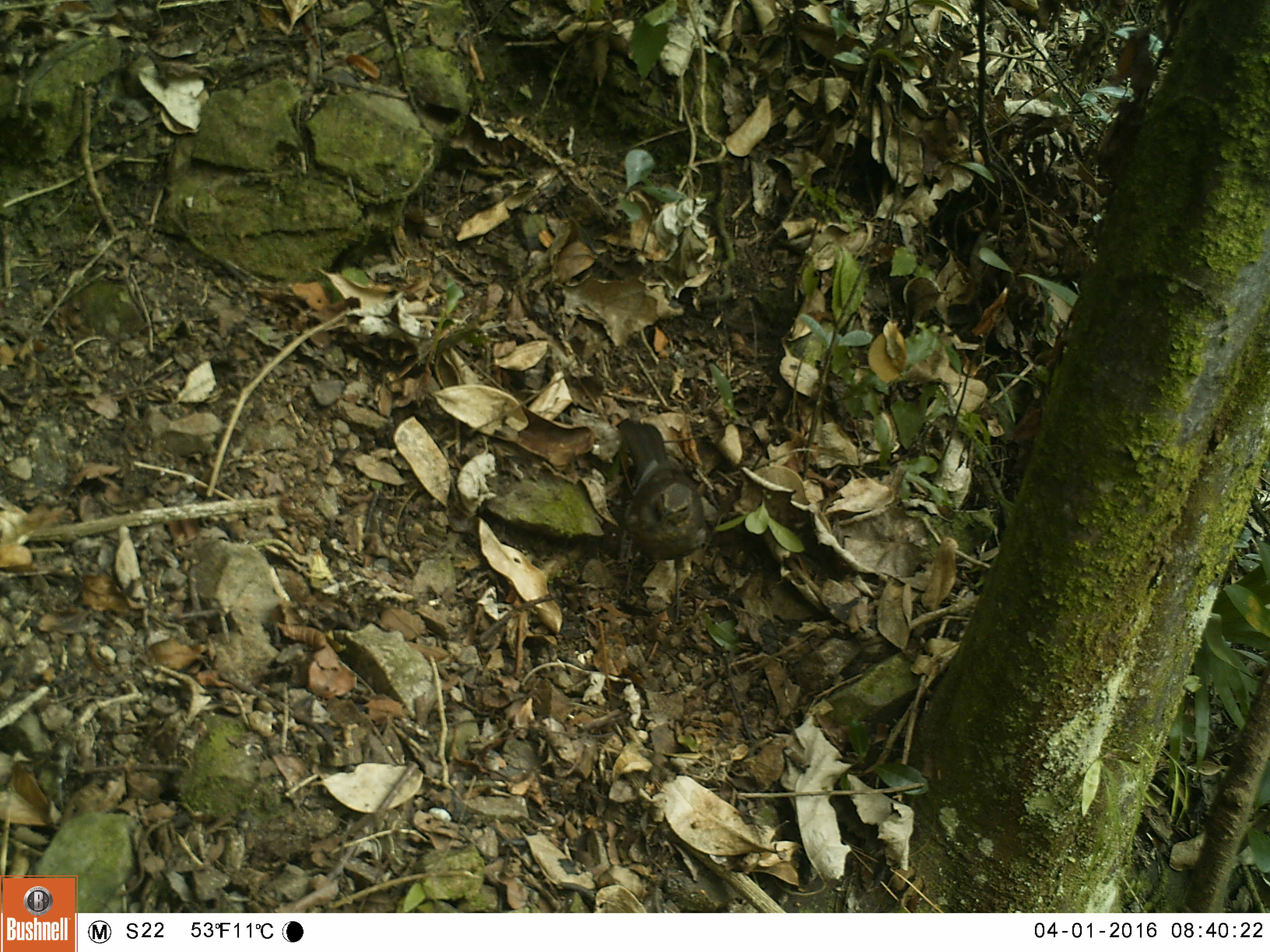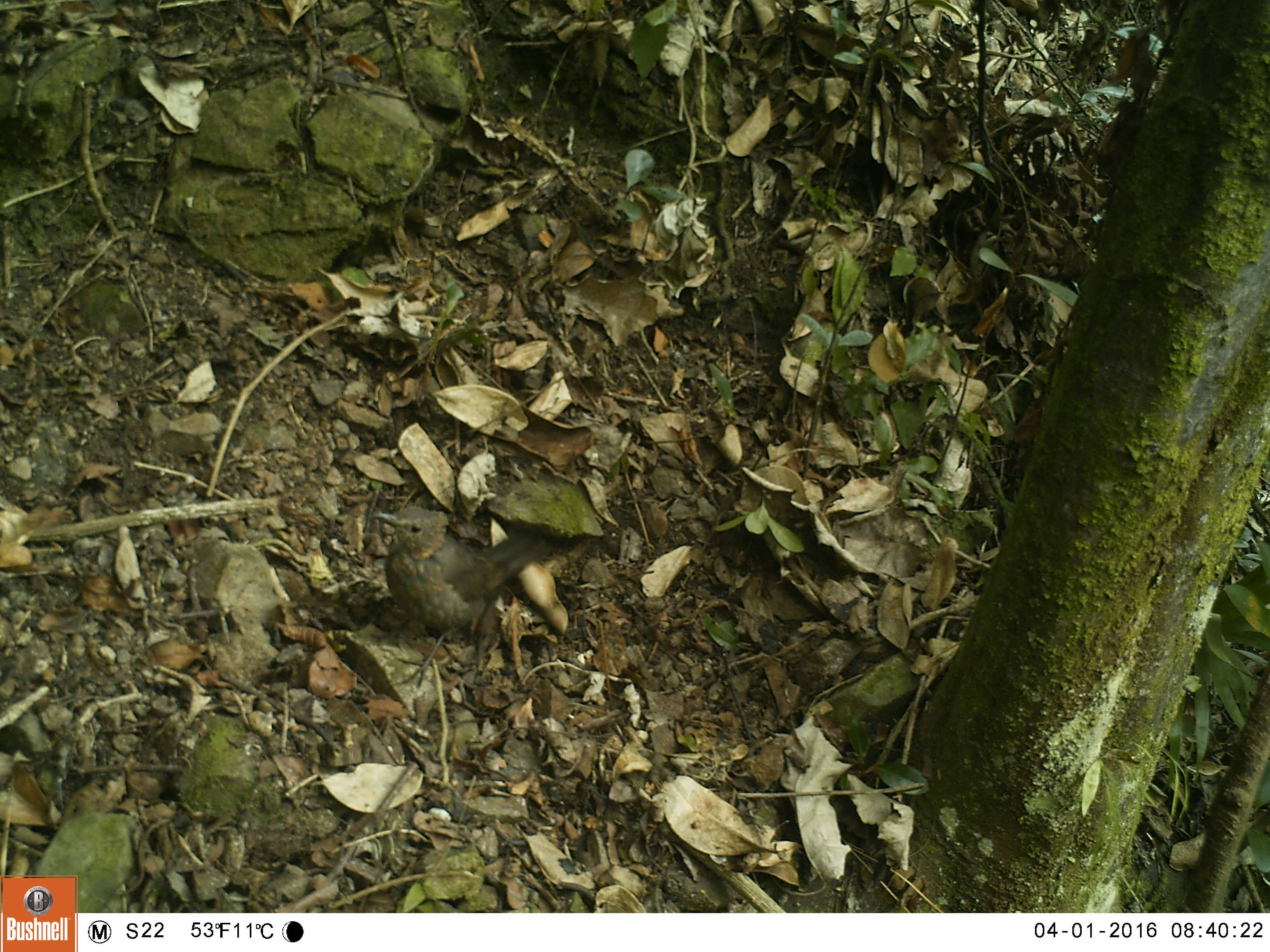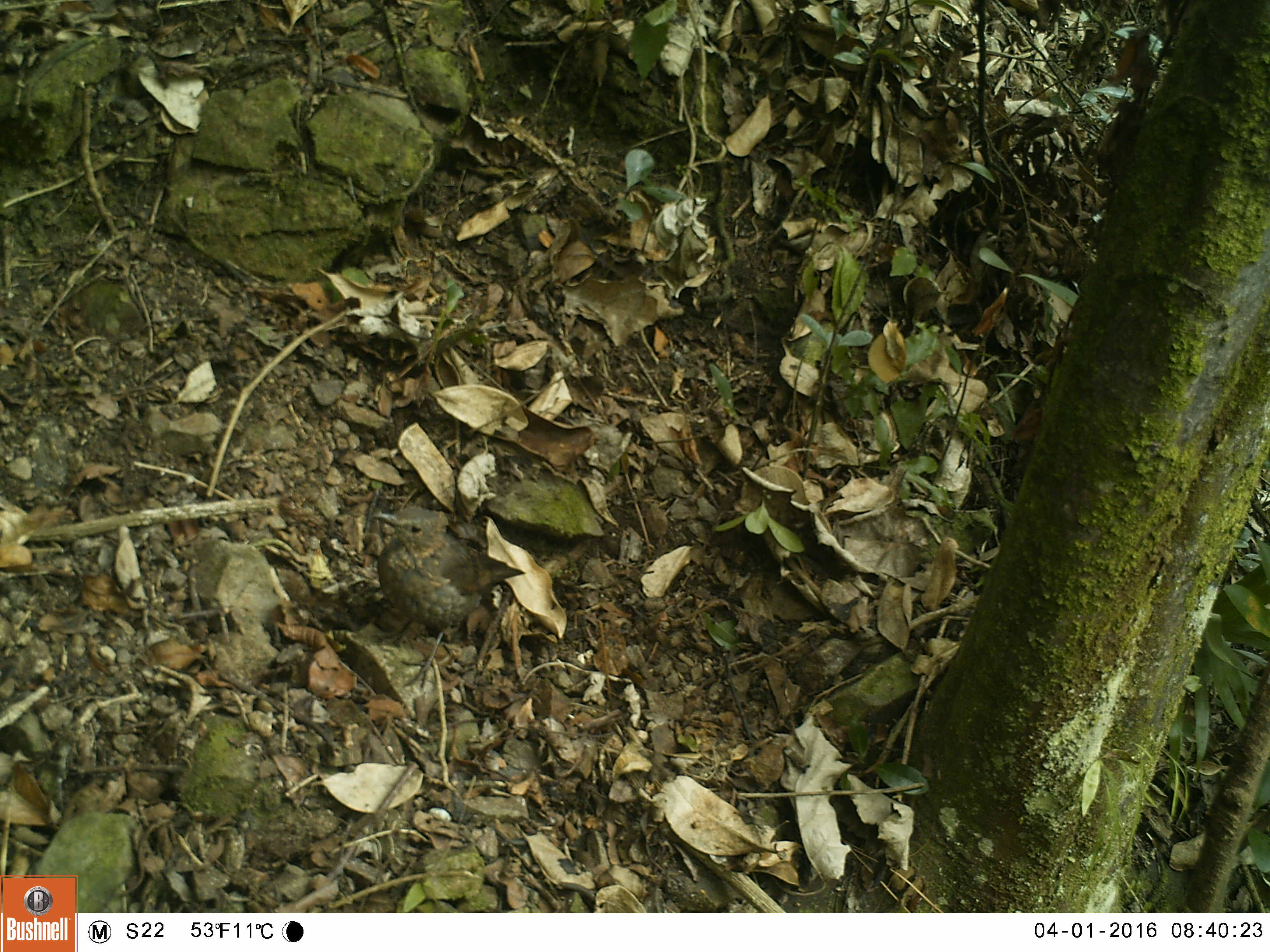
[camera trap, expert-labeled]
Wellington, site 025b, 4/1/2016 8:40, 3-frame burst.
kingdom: Animalia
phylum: Chordata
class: Aves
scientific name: Aves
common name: bird